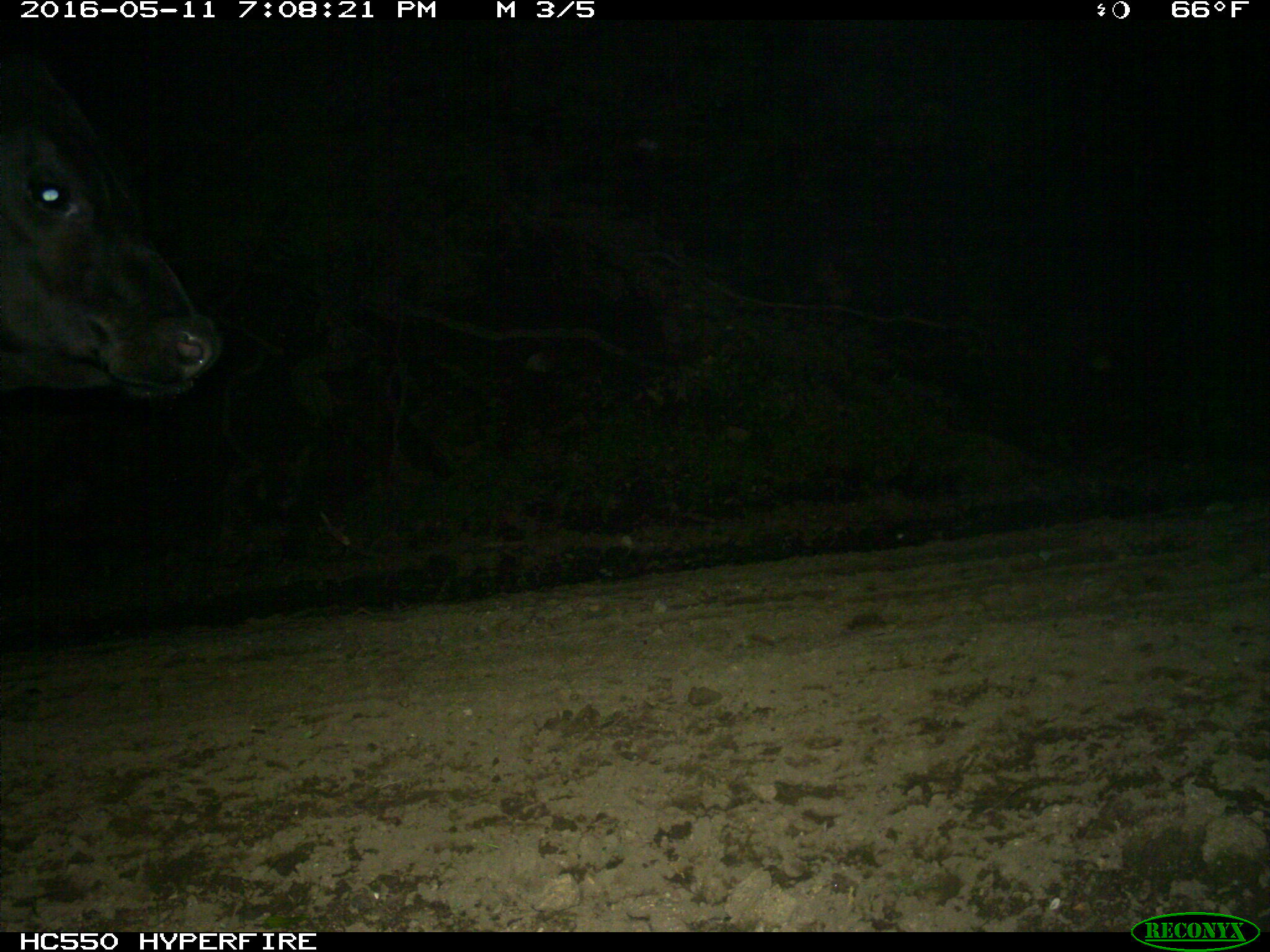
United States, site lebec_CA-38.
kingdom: Animalia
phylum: Chordata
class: Mammalia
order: Artiodactyla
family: Bovidae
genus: Bos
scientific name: Bos taurus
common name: domestic cow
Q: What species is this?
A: Bos taurus (domestic cow).